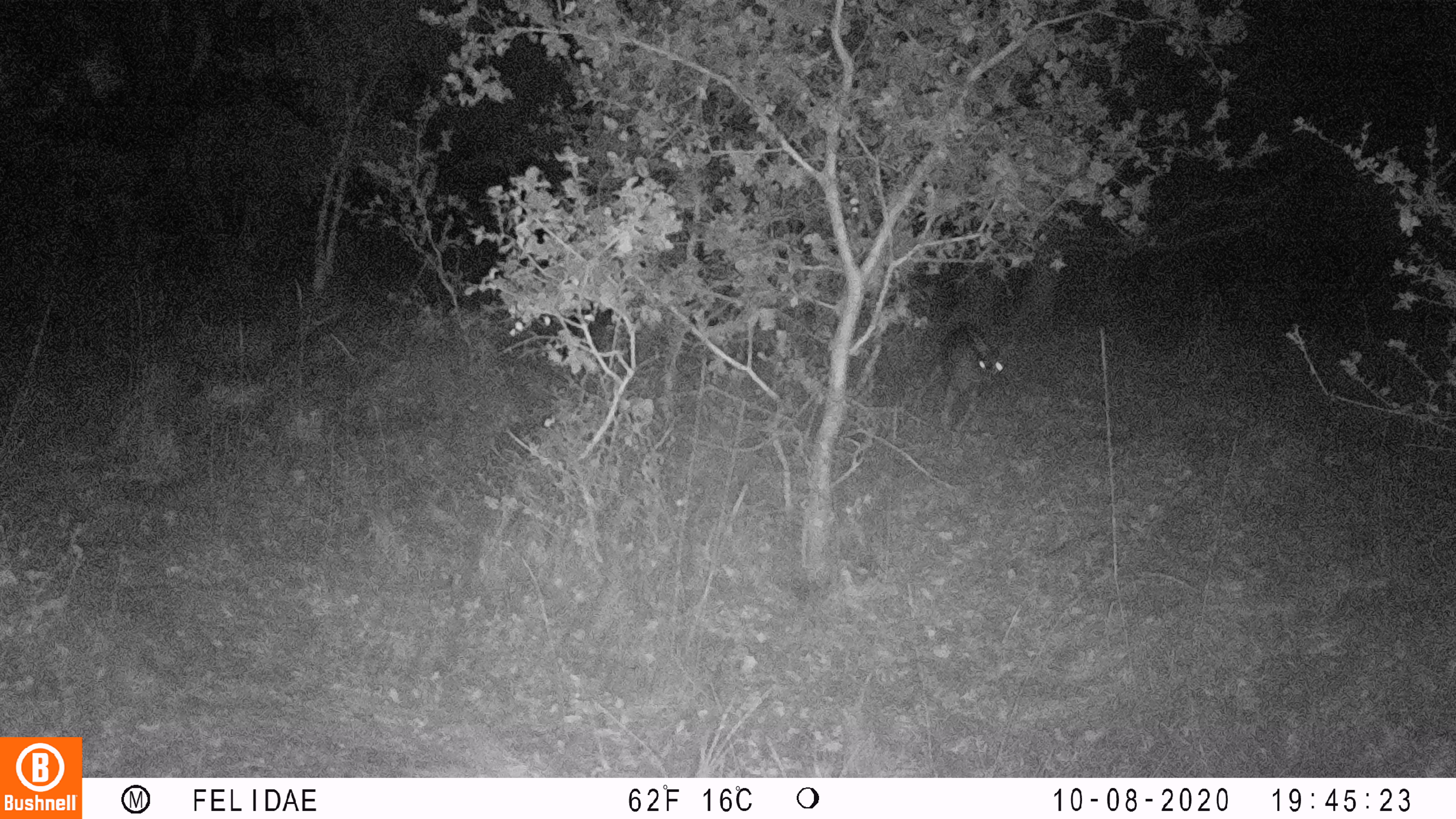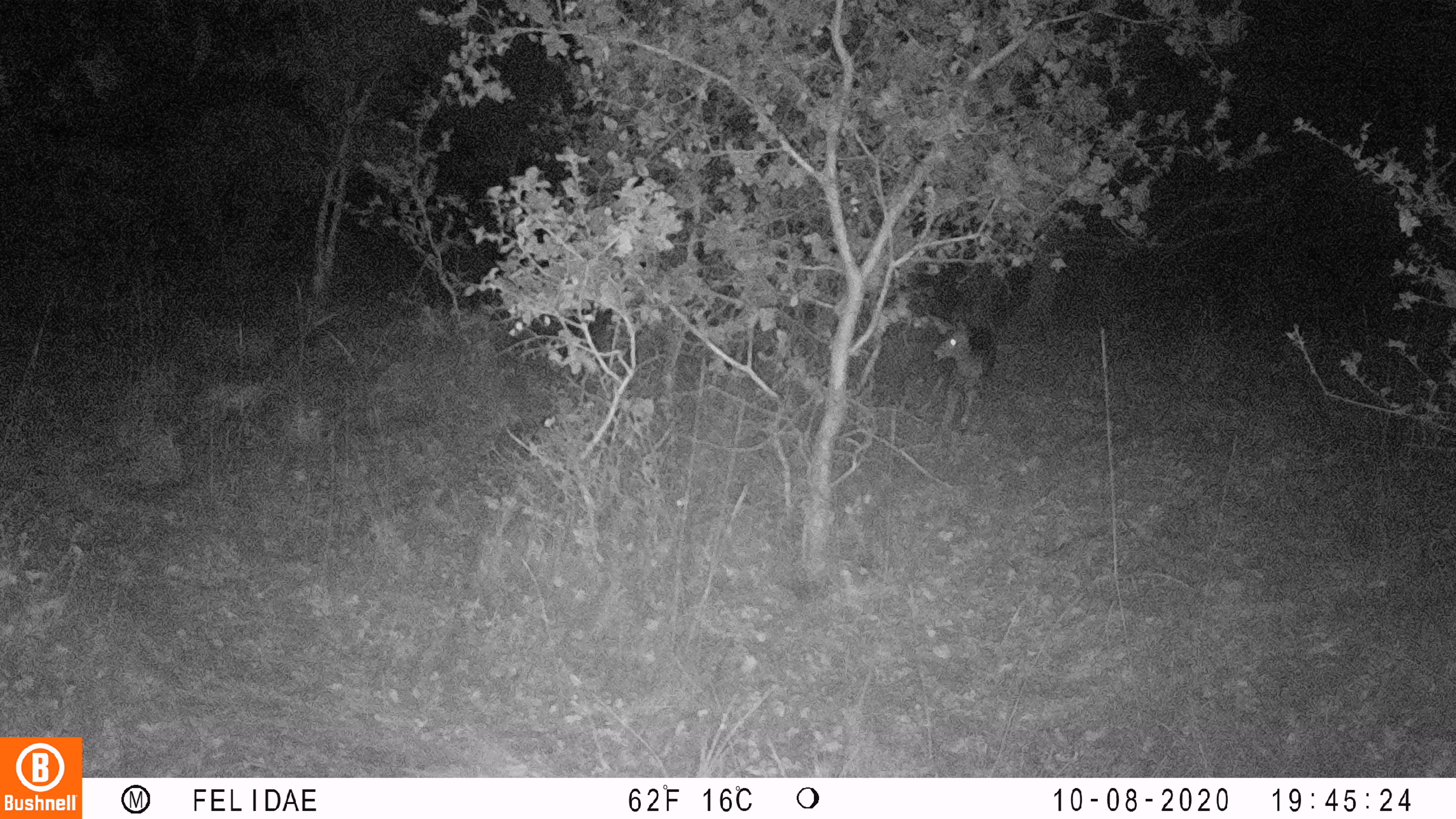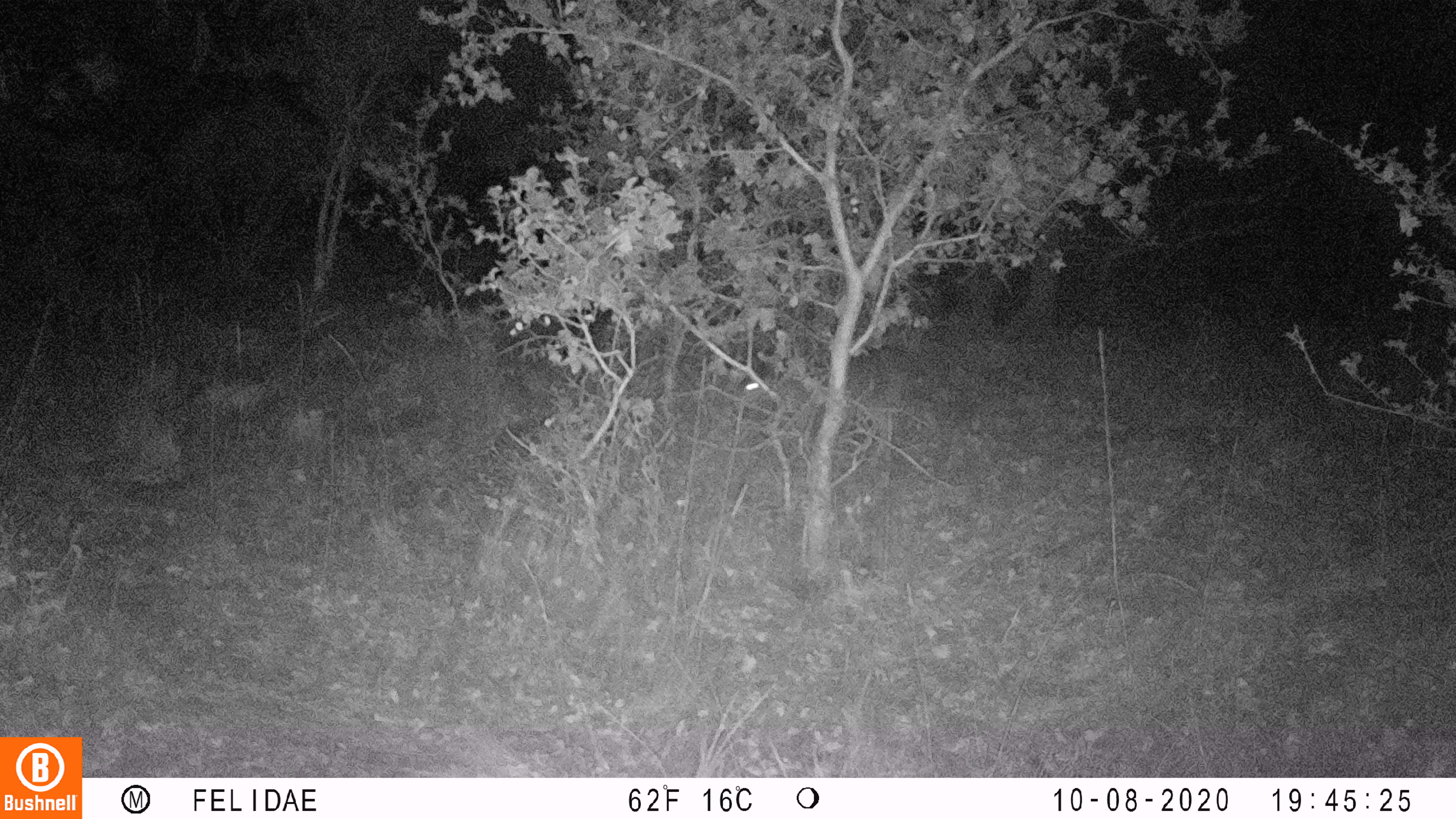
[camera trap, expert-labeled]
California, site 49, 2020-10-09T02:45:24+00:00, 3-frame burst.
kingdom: Animalia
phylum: Chordata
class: Mammalia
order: Artiodactyla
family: Cervidae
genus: Odocoileus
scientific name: Odocoileus hemionus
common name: mule deer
Mule deer (Odocoileus hemionus).